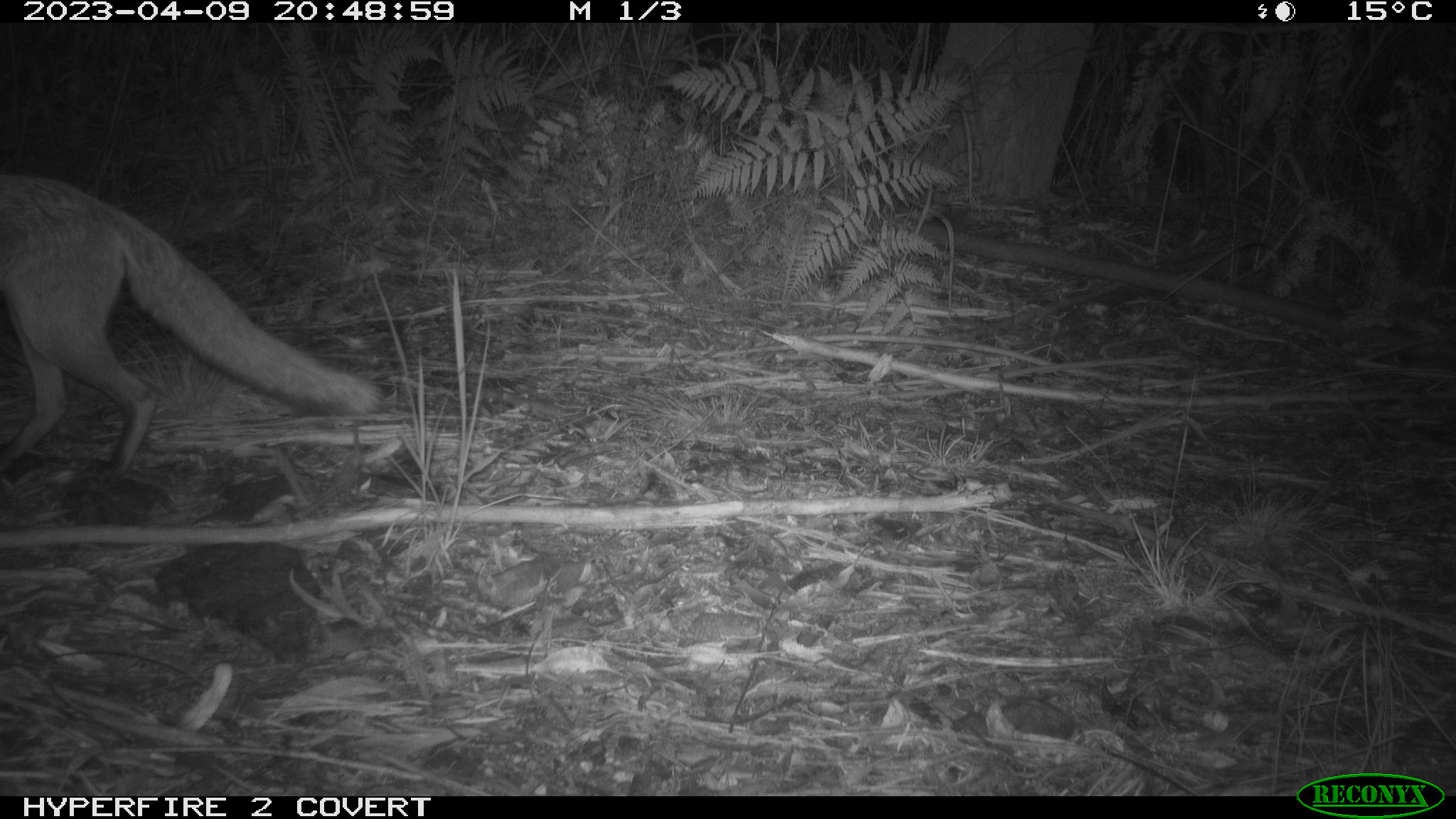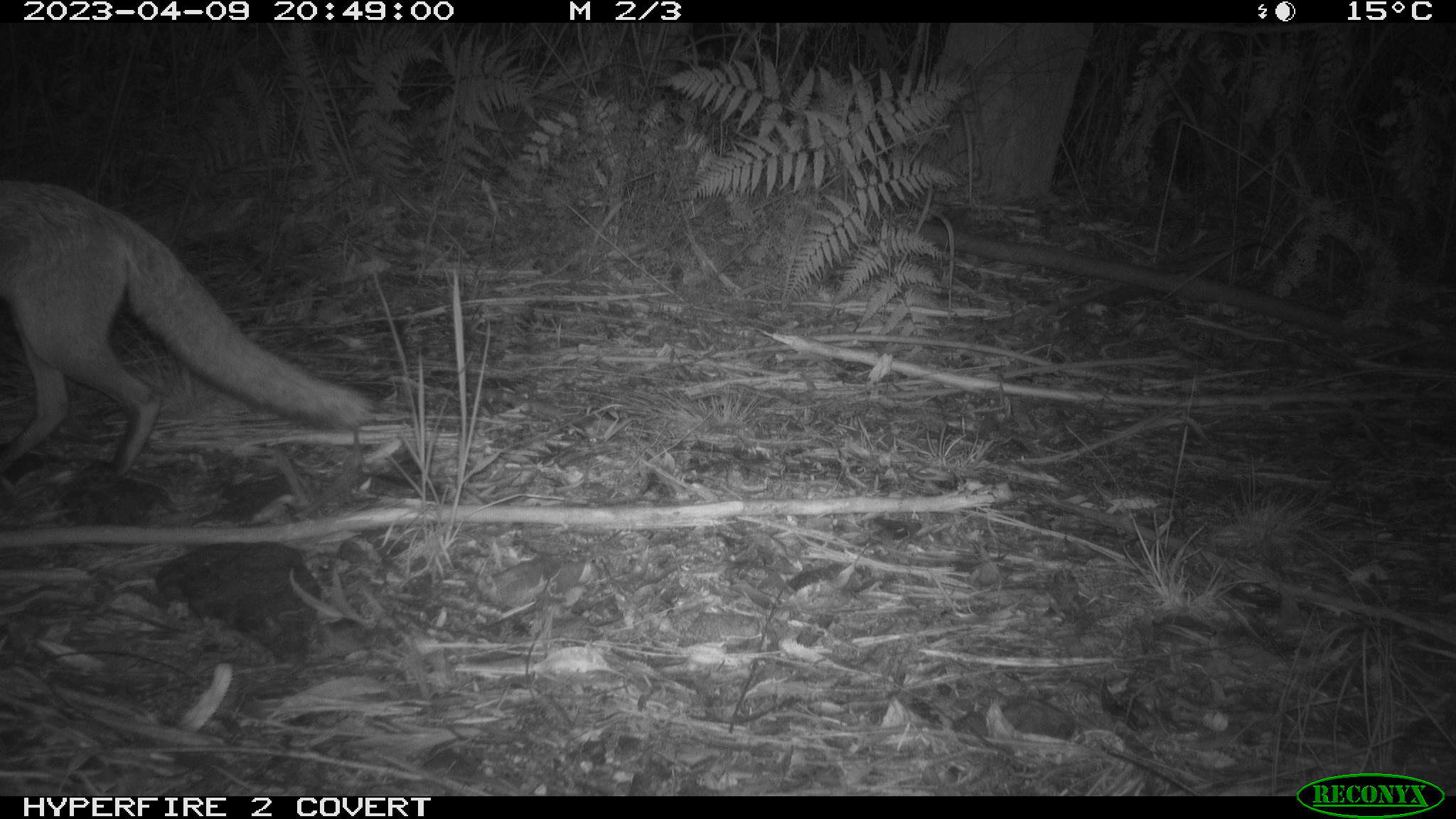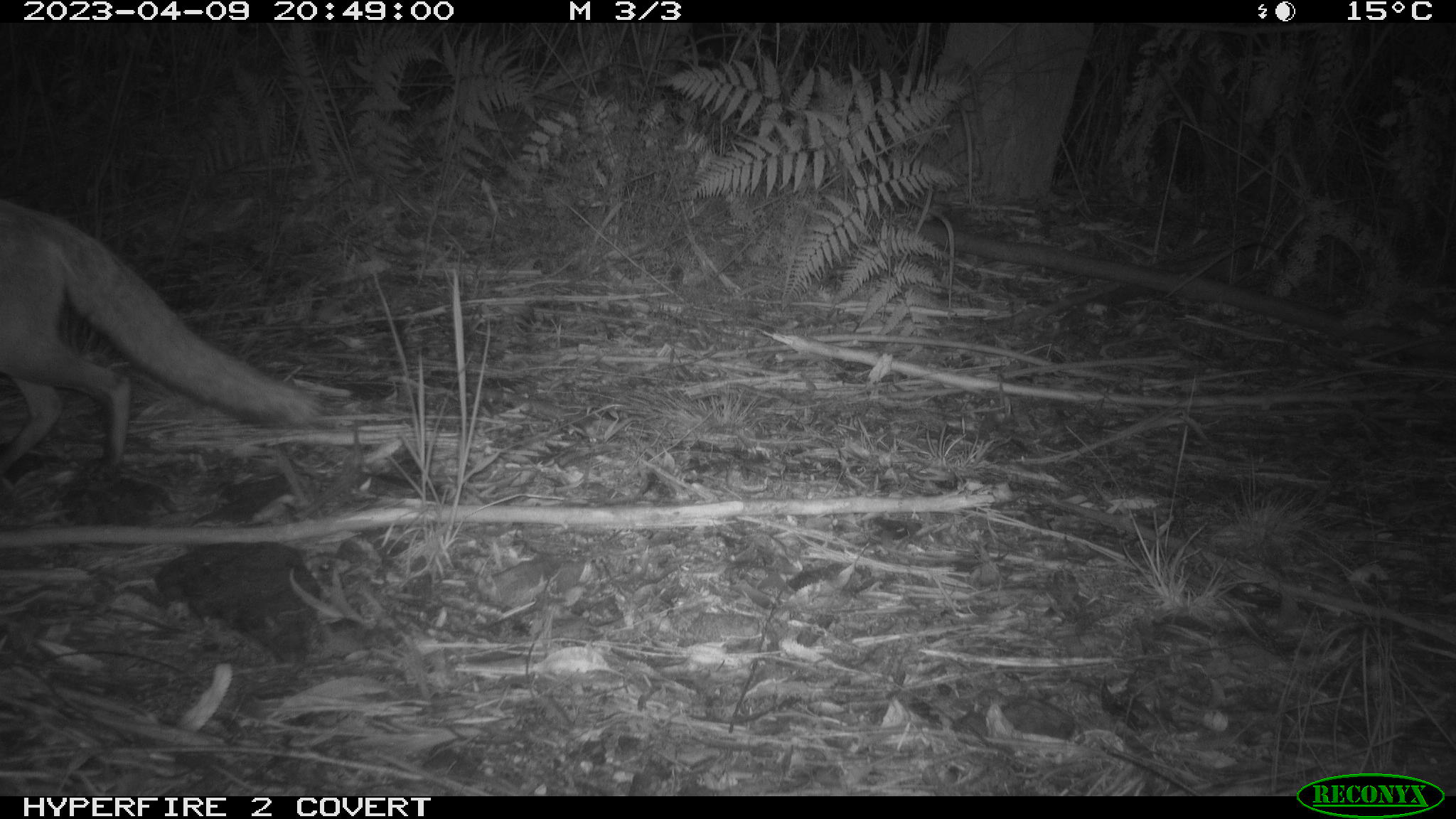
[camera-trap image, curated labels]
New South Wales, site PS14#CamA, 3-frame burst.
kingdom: Animalia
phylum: Chordata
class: Mammalia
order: Carnivora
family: Canidae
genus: Vulpes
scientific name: Vulpes vulpes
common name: red fox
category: fox